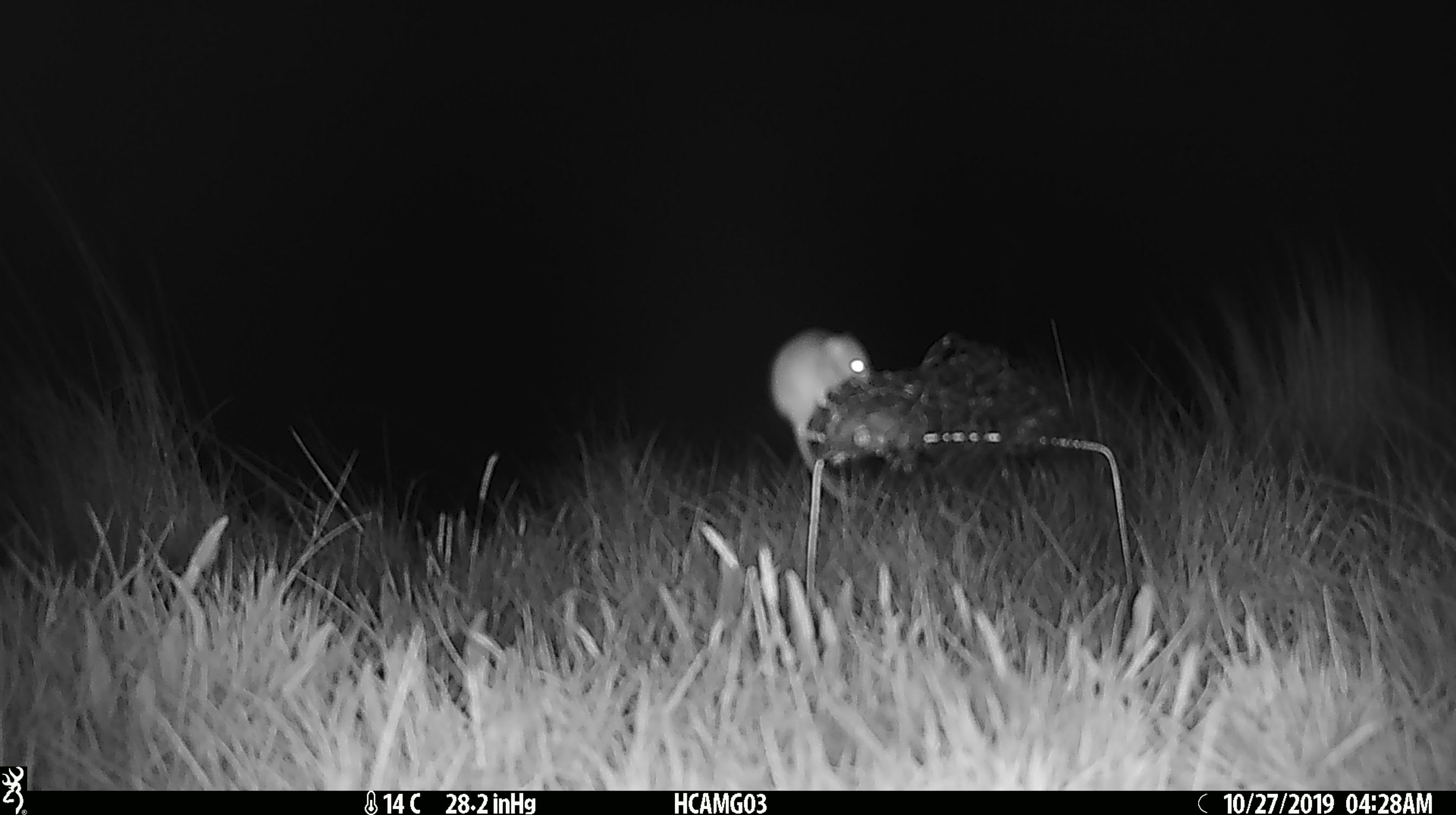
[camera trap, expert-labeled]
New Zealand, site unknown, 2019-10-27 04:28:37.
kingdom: Animalia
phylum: Chordata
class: Mammalia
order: Rodentia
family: Muridae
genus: Mus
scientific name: Mus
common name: mouse